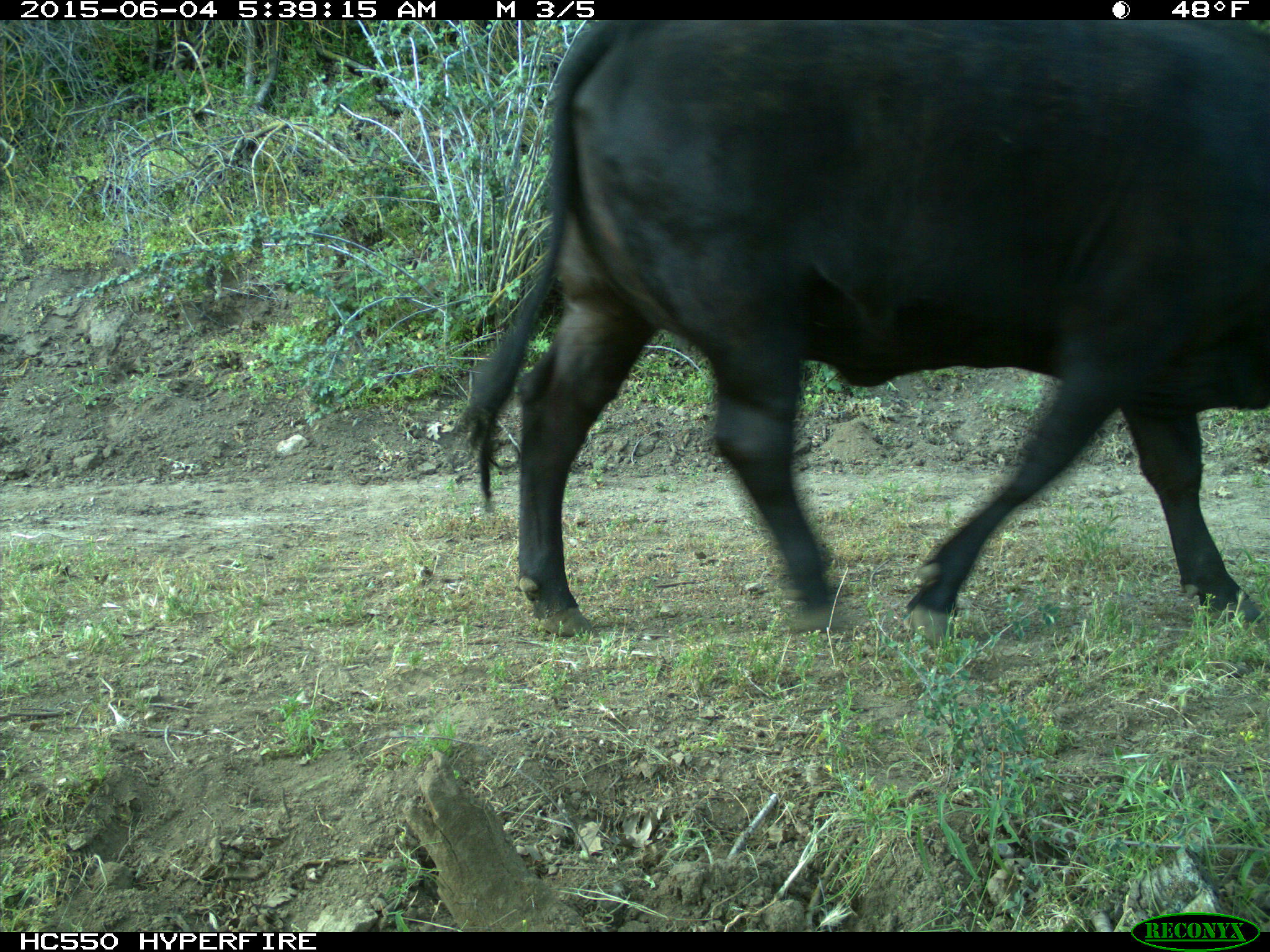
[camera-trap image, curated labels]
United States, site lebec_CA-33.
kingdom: Animalia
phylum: Chordata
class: Mammalia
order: Artiodactyla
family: Bovidae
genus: Bos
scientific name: Bos taurus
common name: domestic cow